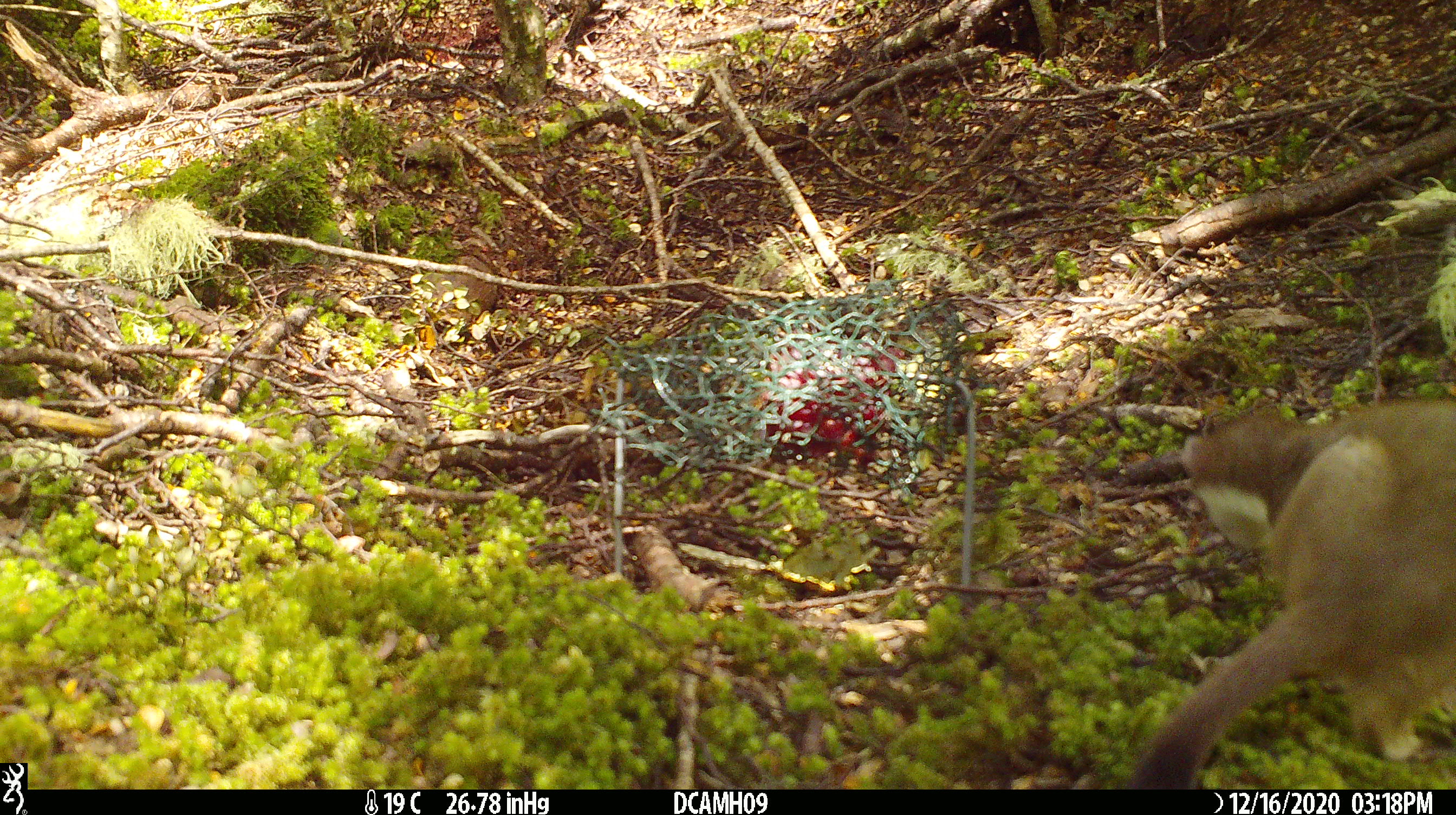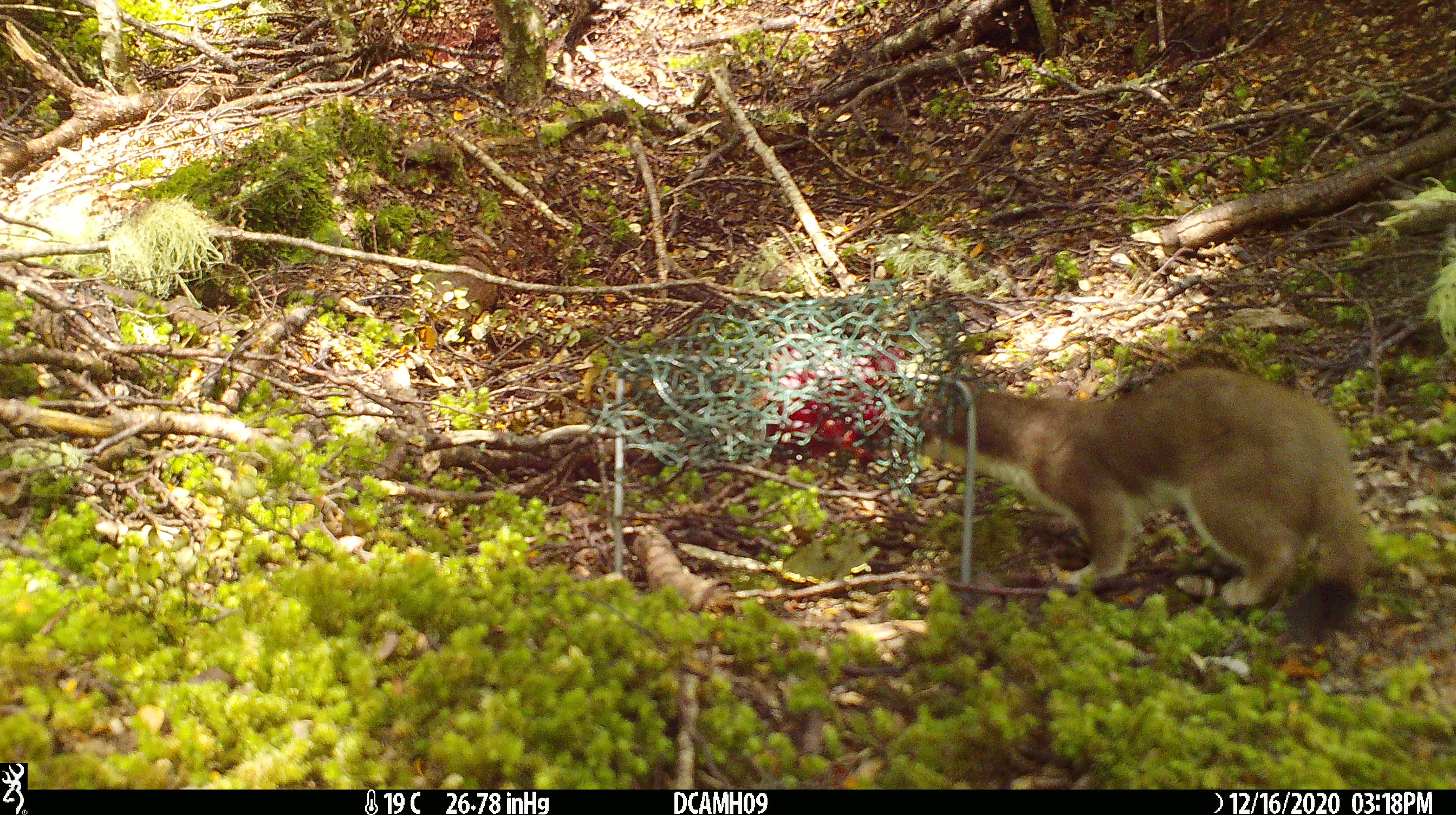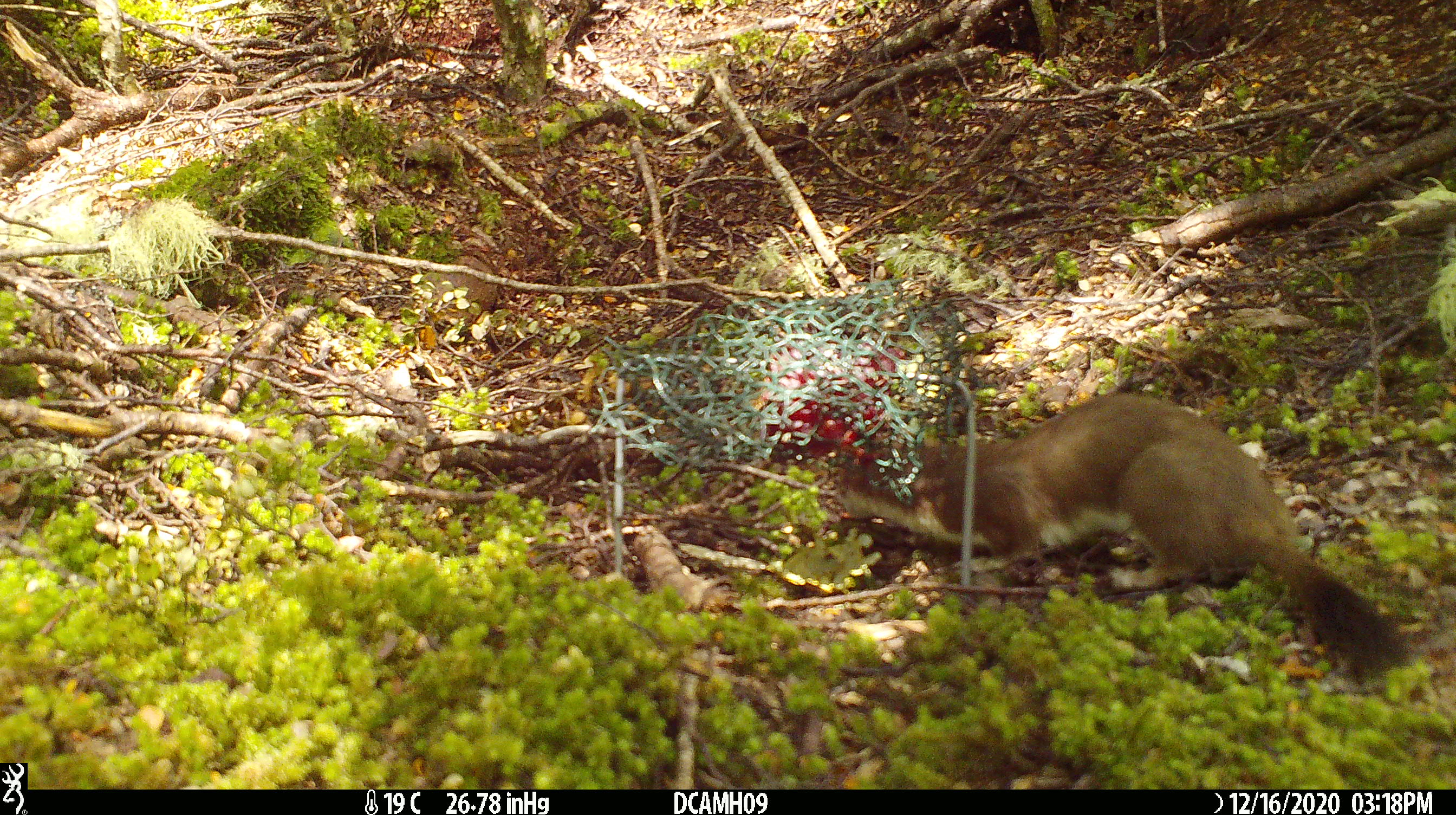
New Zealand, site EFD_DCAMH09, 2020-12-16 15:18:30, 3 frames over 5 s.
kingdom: Animalia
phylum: Chordata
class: Mammalia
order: Carnivora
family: Mustelidae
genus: Mustela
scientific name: Mustela erminea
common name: stoat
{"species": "stoat (Mustela erminea)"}